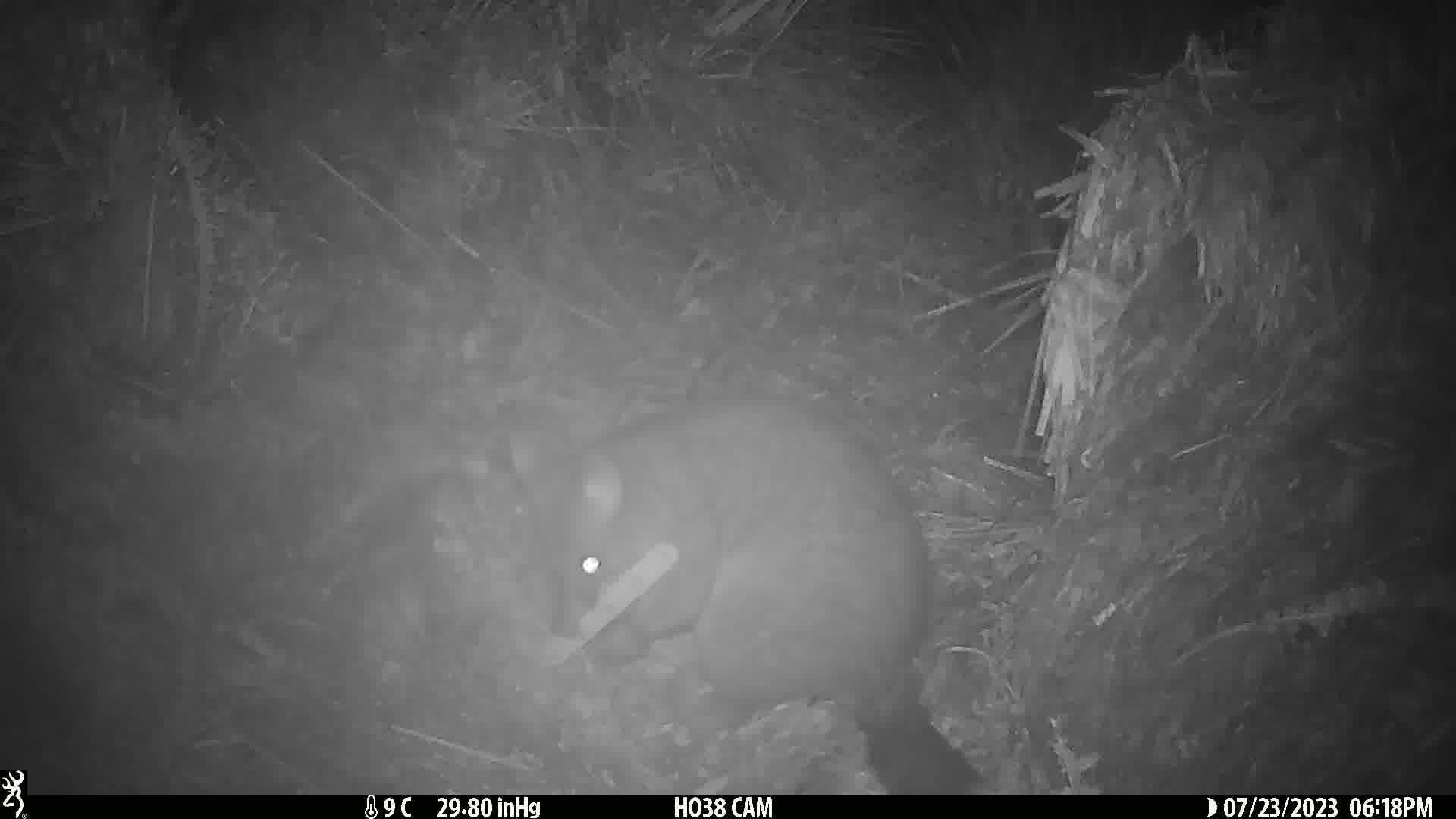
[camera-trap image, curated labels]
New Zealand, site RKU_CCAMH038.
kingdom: Animalia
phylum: Chordata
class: Mammalia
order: Diprotodontia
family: Phalangeridae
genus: Trichosurus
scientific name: Trichosurus vulpecula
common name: common brushtail possum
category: possum